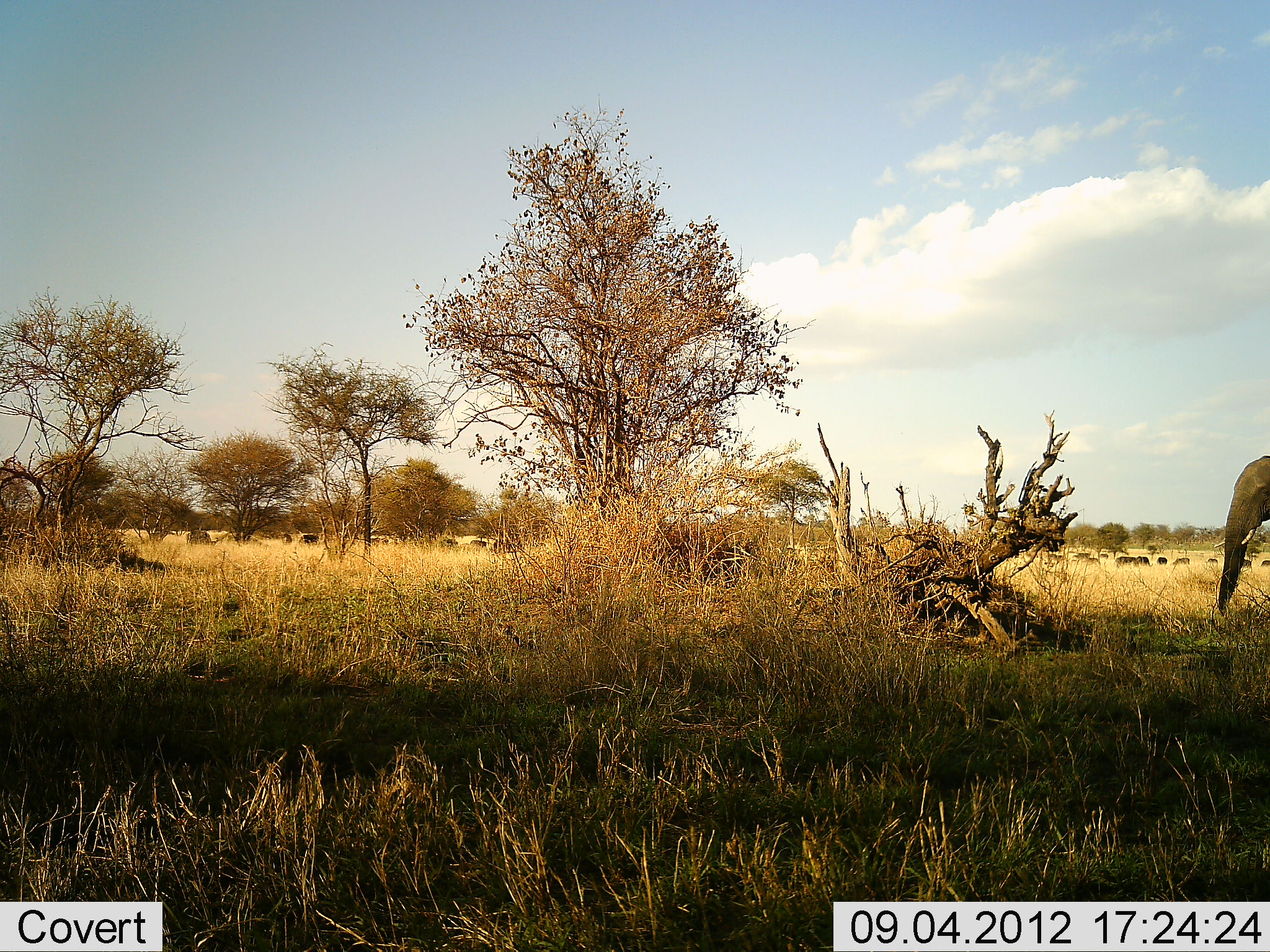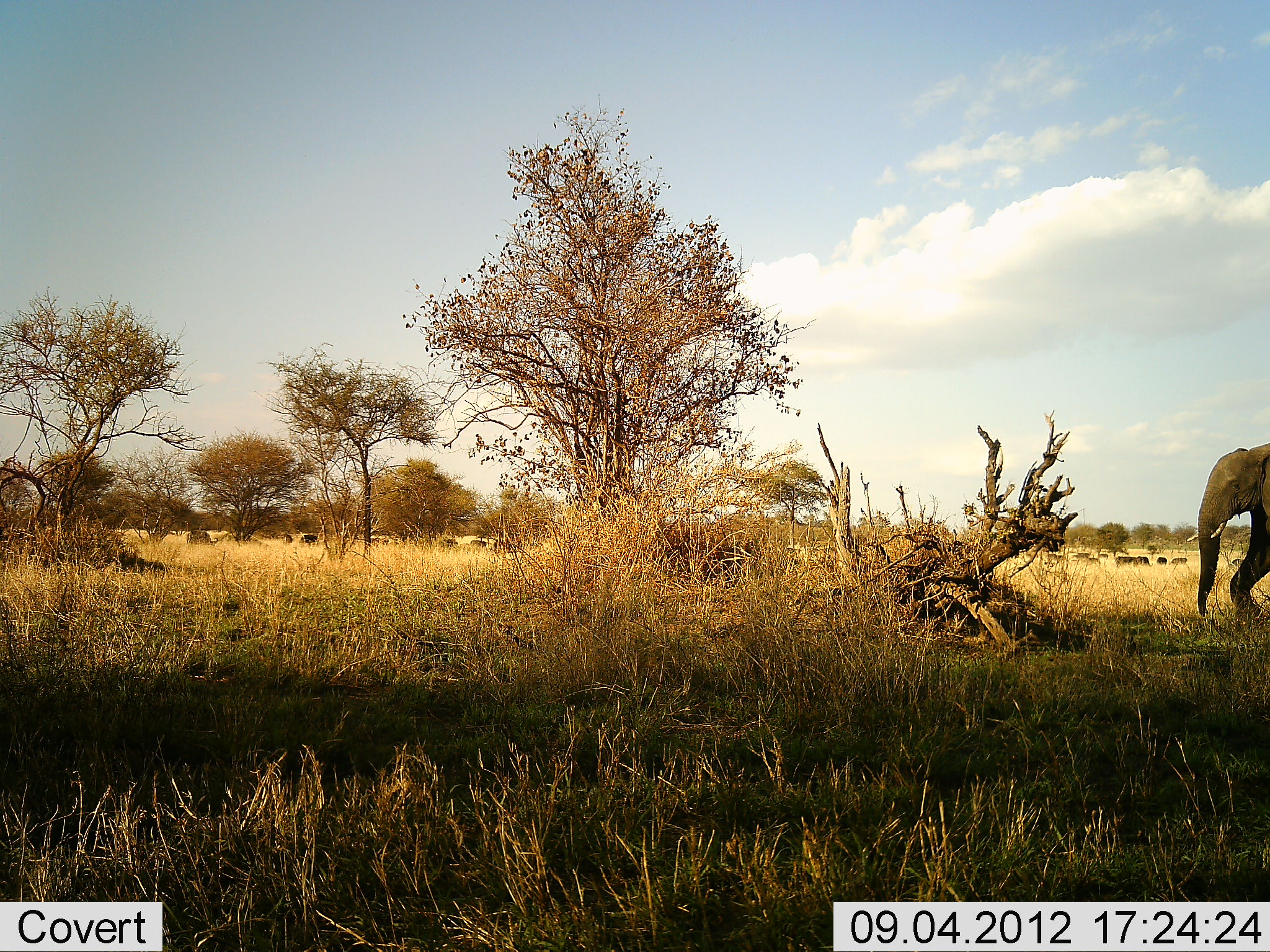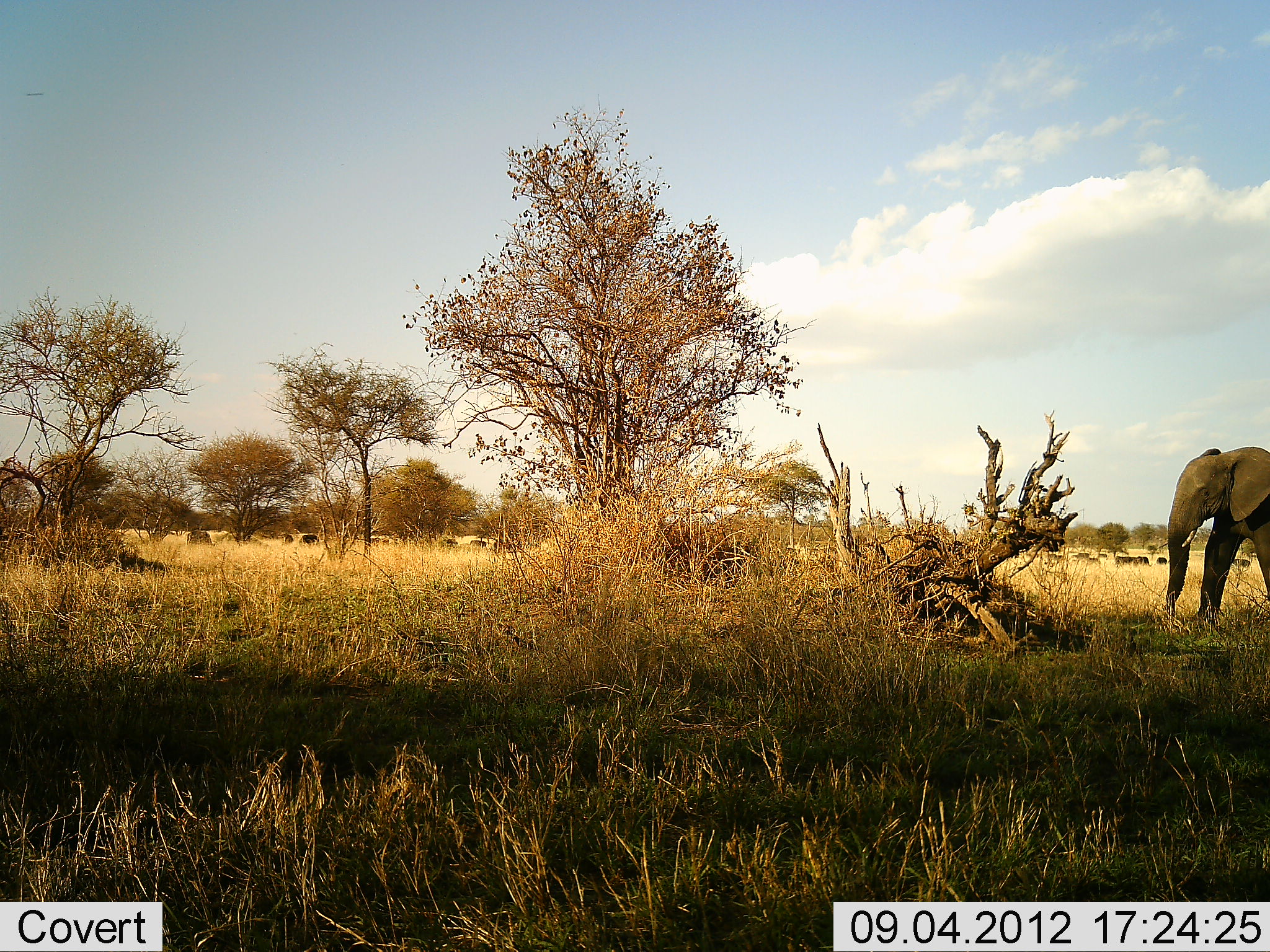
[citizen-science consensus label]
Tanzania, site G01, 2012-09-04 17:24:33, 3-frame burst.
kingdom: Animalia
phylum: Chordata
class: Mammalia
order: Proboscidea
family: Elephantidae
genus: Loxodonta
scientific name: Loxodonta africana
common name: african bush elephant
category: elephant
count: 1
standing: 0%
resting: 0%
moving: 100%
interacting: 0%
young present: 0%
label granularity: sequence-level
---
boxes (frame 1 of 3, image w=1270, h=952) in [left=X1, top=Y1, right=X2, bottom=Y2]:
animal: [left=1218, top=456, right=1270, bottom=617]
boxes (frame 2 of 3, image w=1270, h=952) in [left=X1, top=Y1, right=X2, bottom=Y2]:
animal: [left=1185, top=442, right=1270, bottom=624]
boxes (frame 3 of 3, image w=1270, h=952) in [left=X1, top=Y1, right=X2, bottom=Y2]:
animal: [left=1168, top=446, right=1270, bottom=622]